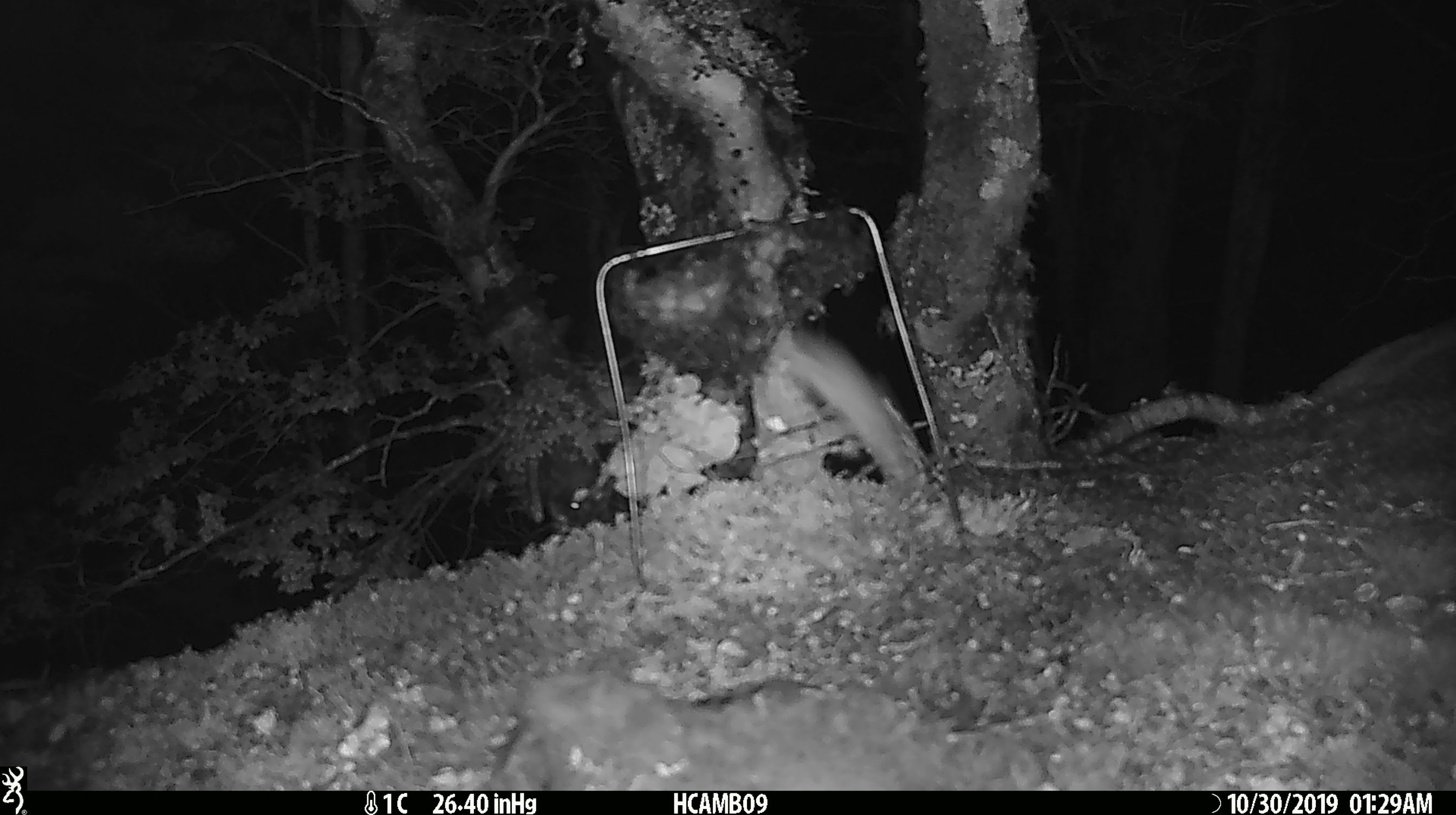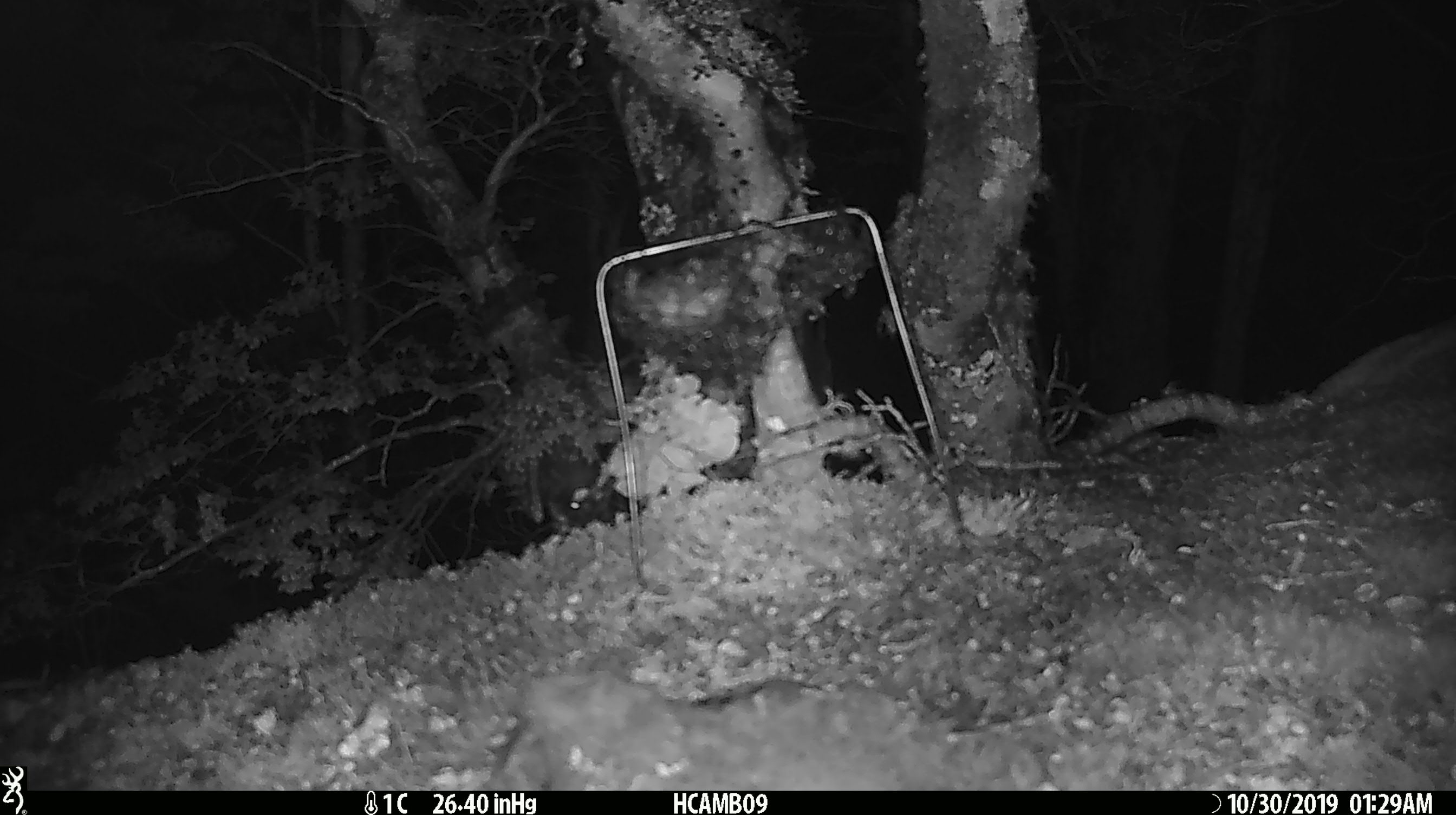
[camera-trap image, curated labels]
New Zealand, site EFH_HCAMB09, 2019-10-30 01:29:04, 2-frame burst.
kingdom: Animalia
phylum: Chordata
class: Mammalia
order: Rodentia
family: Muridae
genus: Mus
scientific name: Mus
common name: mouse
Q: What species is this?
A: Mouse (Mus).